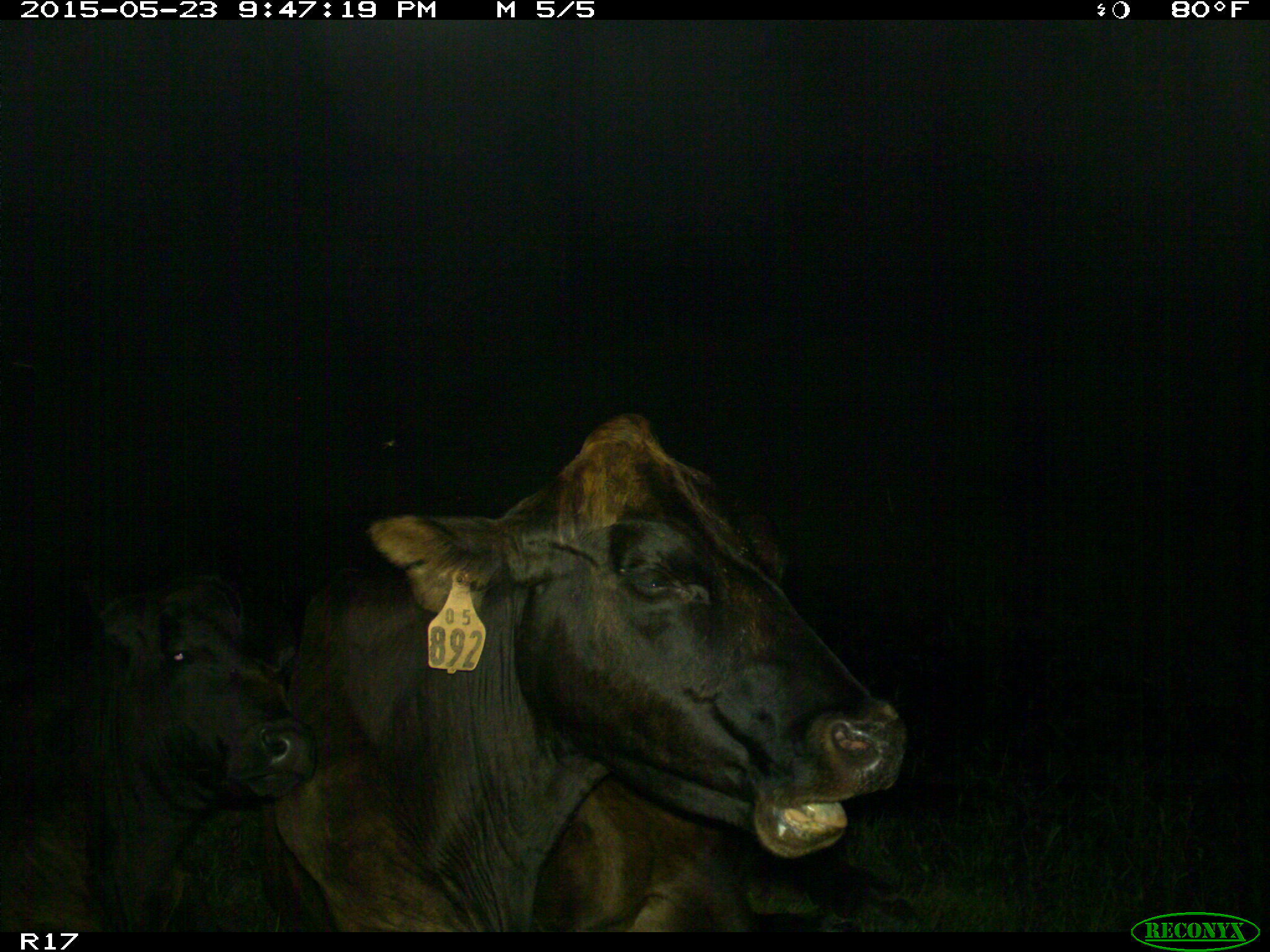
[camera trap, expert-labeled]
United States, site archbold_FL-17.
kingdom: Animalia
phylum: Chordata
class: Mammalia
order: Artiodactyla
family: Bovidae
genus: Bos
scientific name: Bos taurus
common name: domestic cow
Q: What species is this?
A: Bos taurus (domestic cow).